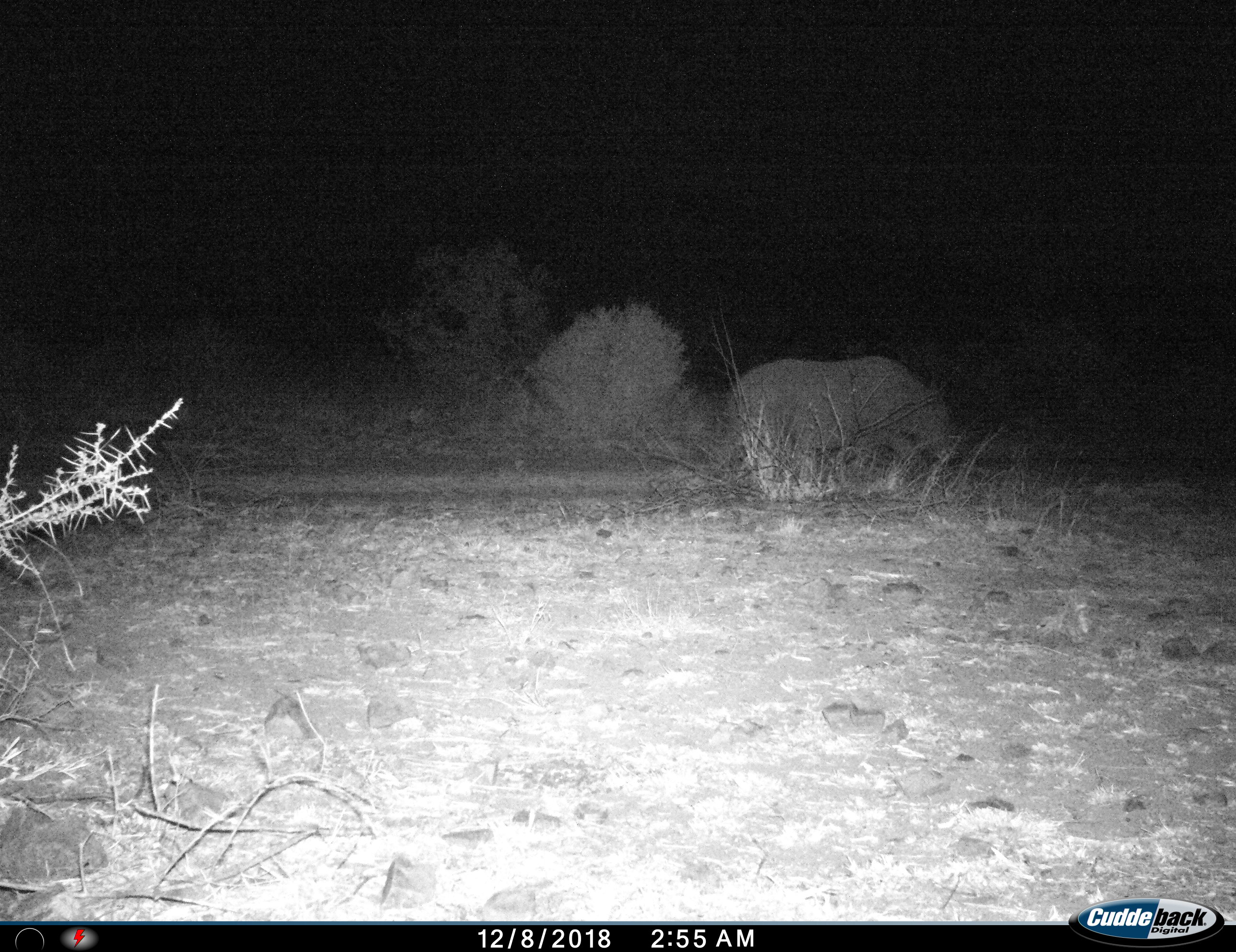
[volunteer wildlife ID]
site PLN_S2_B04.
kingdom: Animalia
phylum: Chordata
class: Mammalia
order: Perissodactyla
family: Rhinocerotidae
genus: Ceratotherium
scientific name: Ceratotherium simum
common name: white rhinoceros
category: rhinoceroswhite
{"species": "rhinoceroswhite (white rhinoceros) (Ceratotherium simum)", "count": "1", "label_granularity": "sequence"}